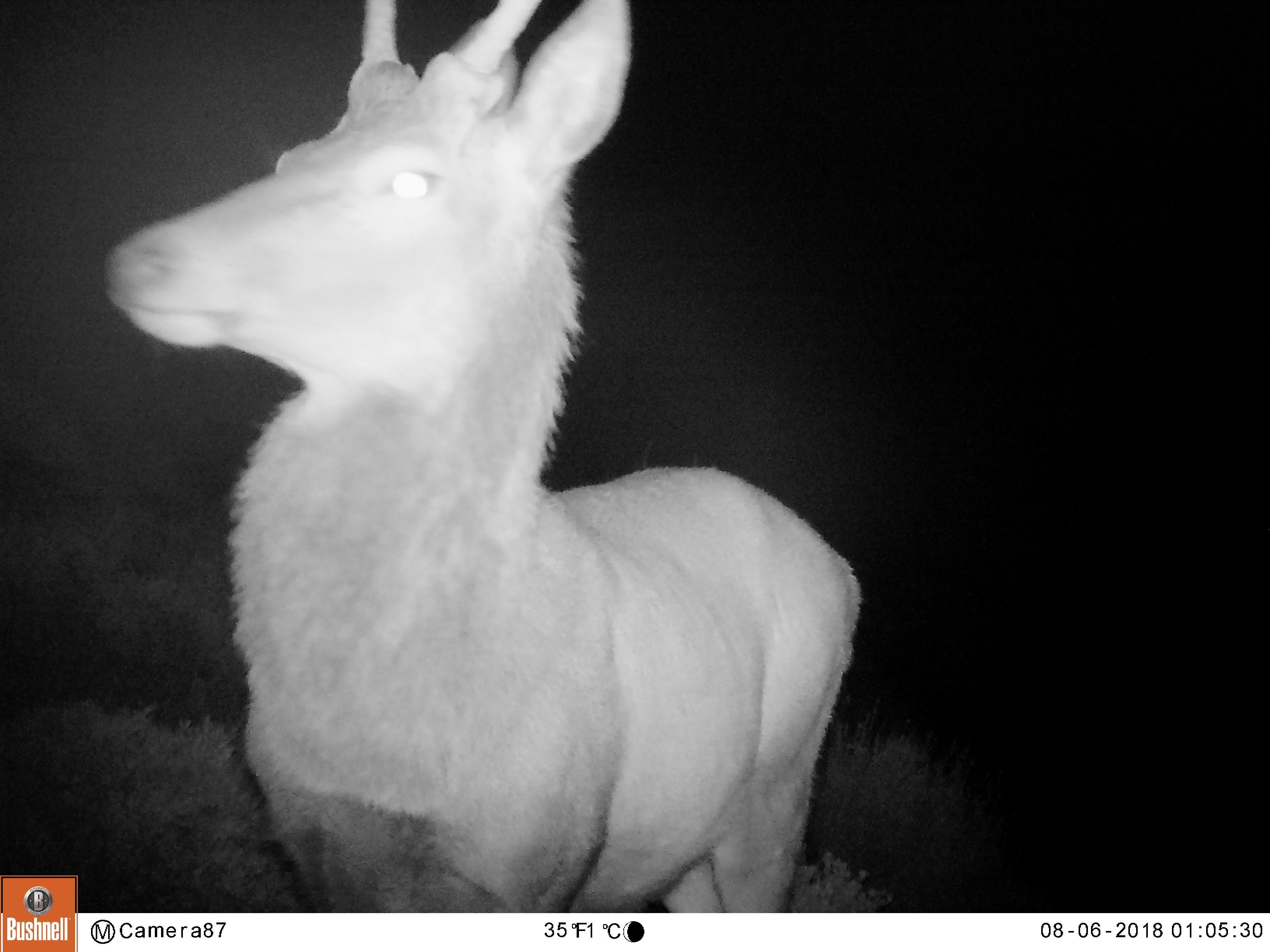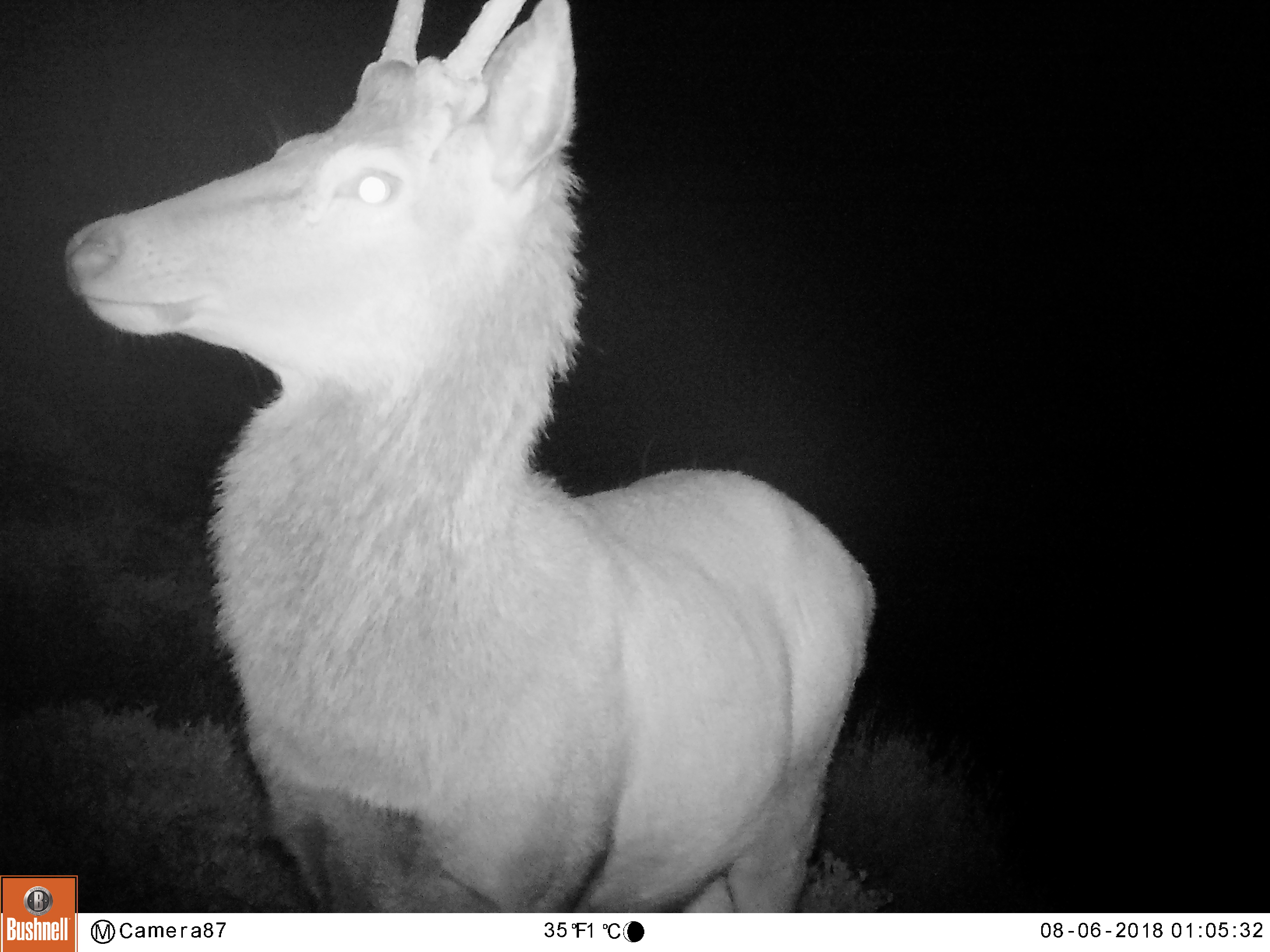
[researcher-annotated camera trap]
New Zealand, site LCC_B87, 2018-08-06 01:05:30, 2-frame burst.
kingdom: Animalia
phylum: Chordata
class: Mammalia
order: Artiodactyla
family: Cervidae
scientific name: Cervidae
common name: deer